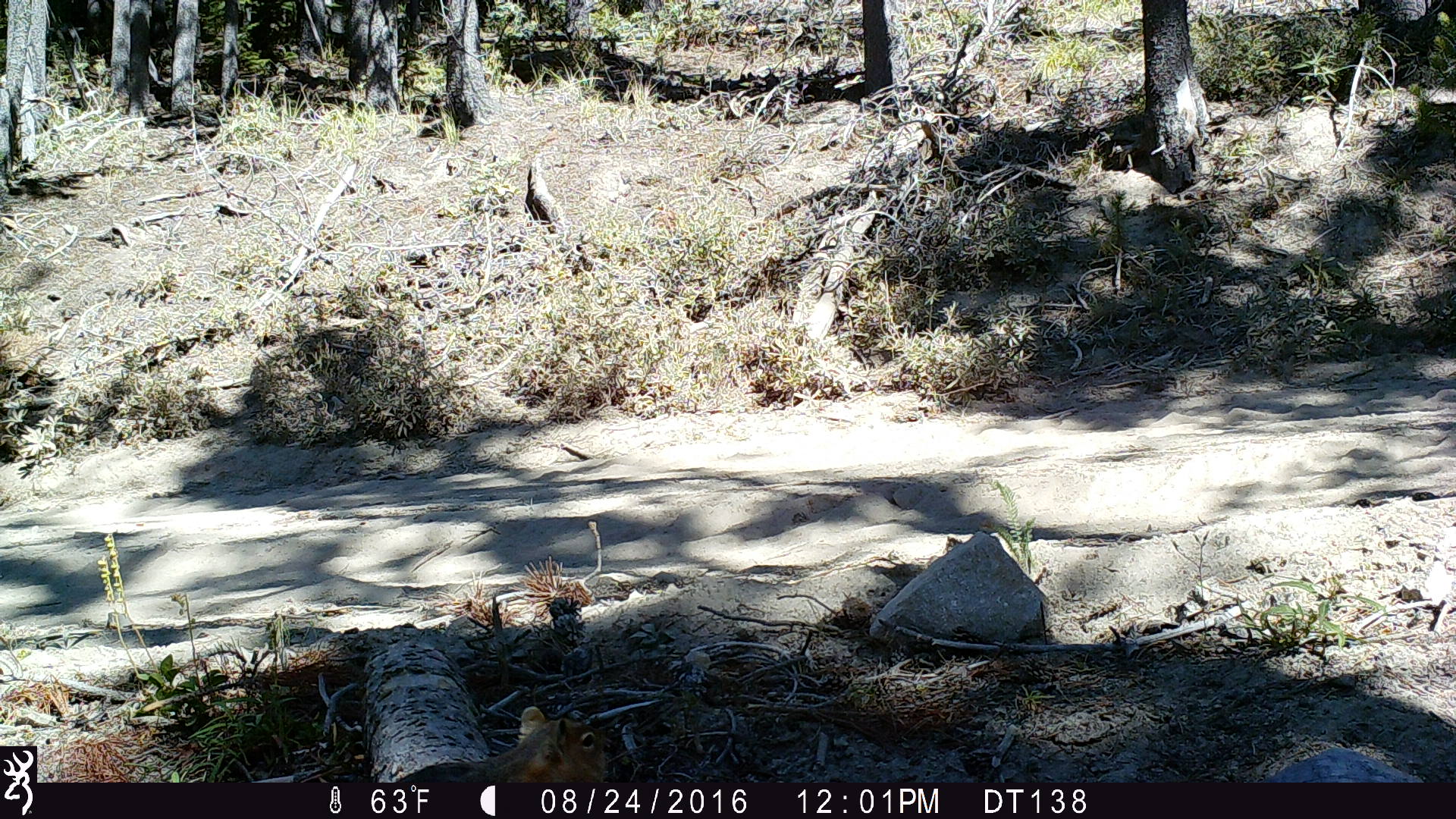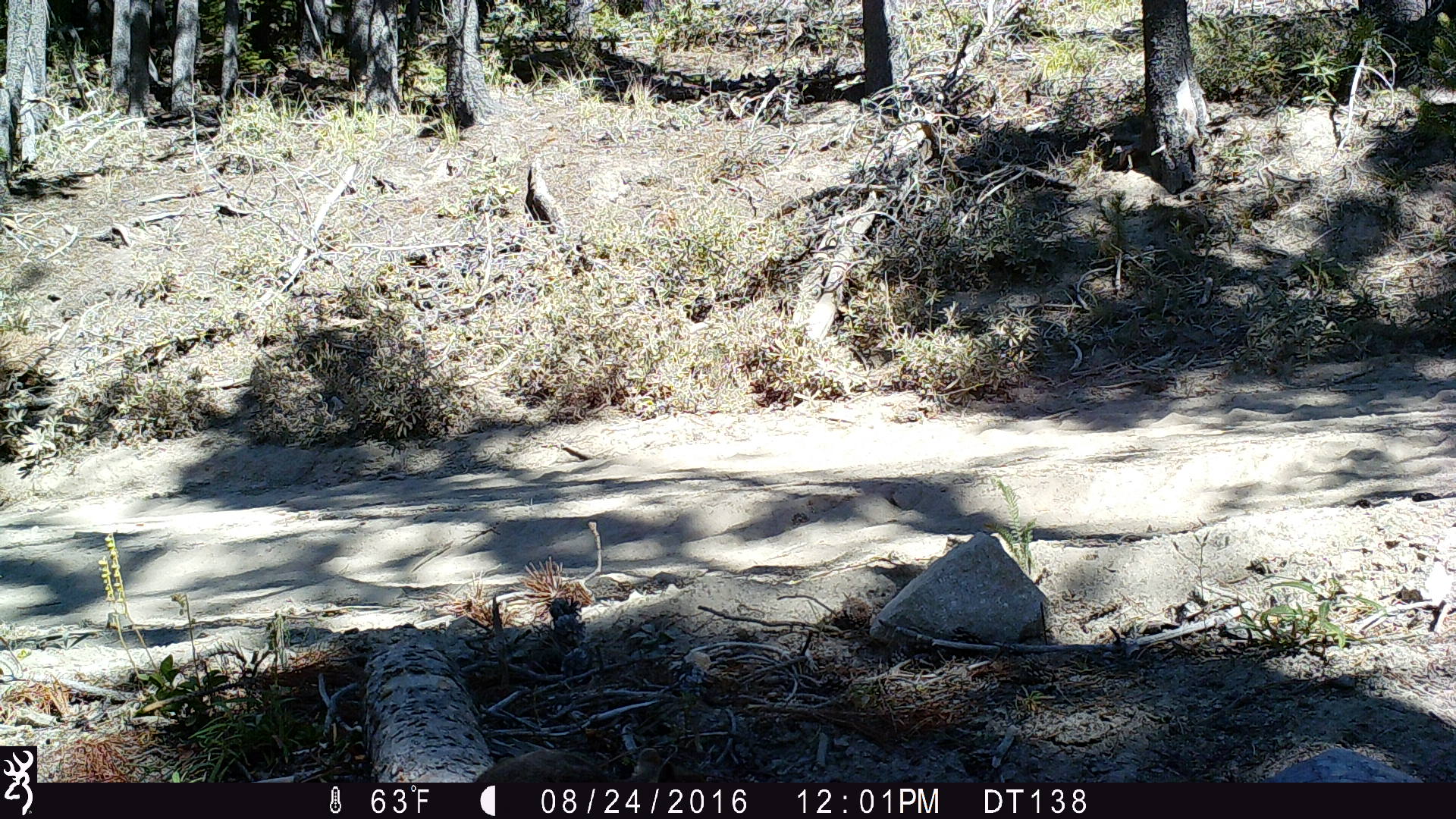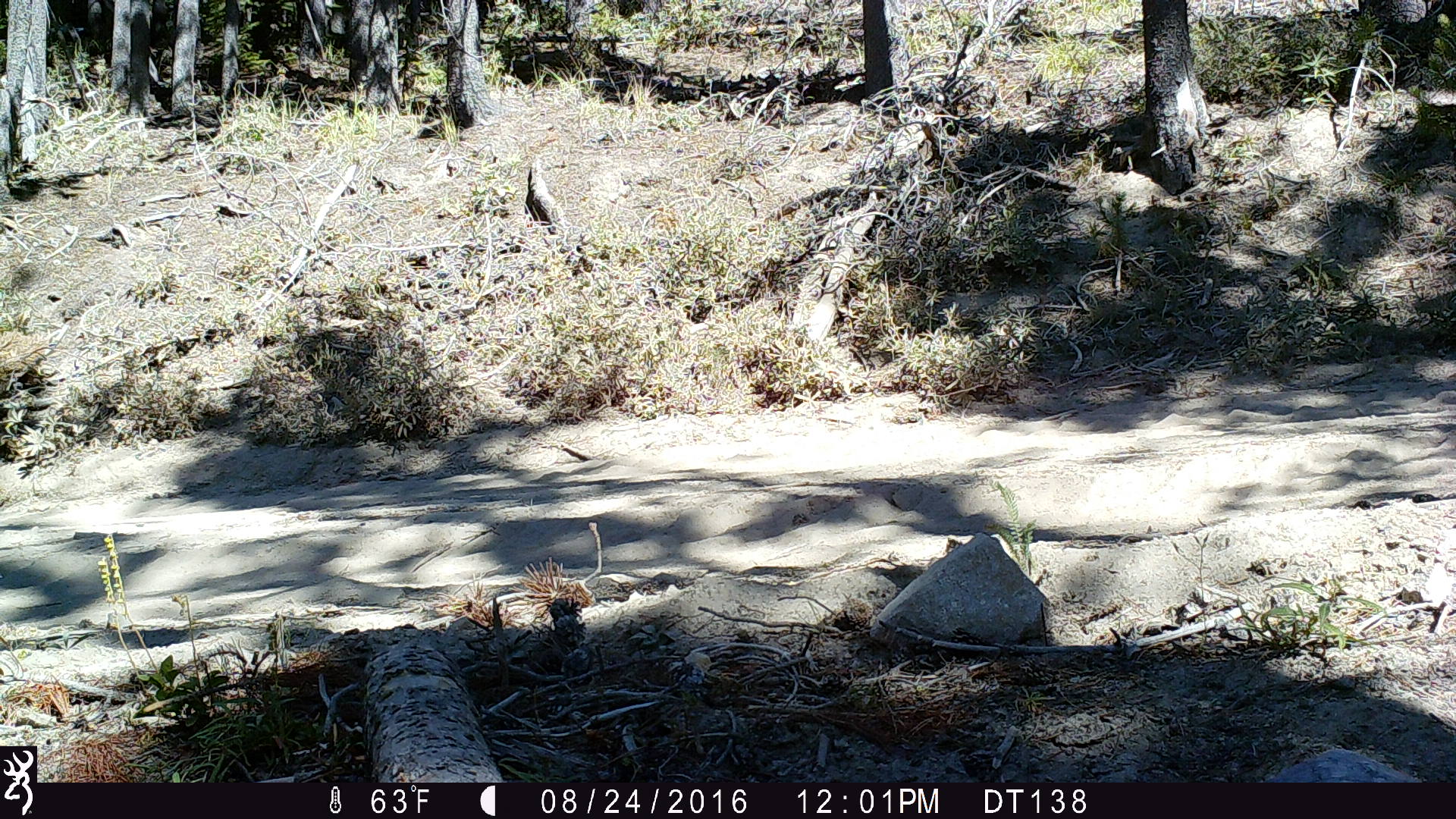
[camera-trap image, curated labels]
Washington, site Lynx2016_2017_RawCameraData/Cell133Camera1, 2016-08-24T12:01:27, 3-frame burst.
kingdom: Animalia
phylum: Chordata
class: Mammalia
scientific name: Mammalia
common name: small mammal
Small mammal (Mammalia). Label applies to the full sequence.